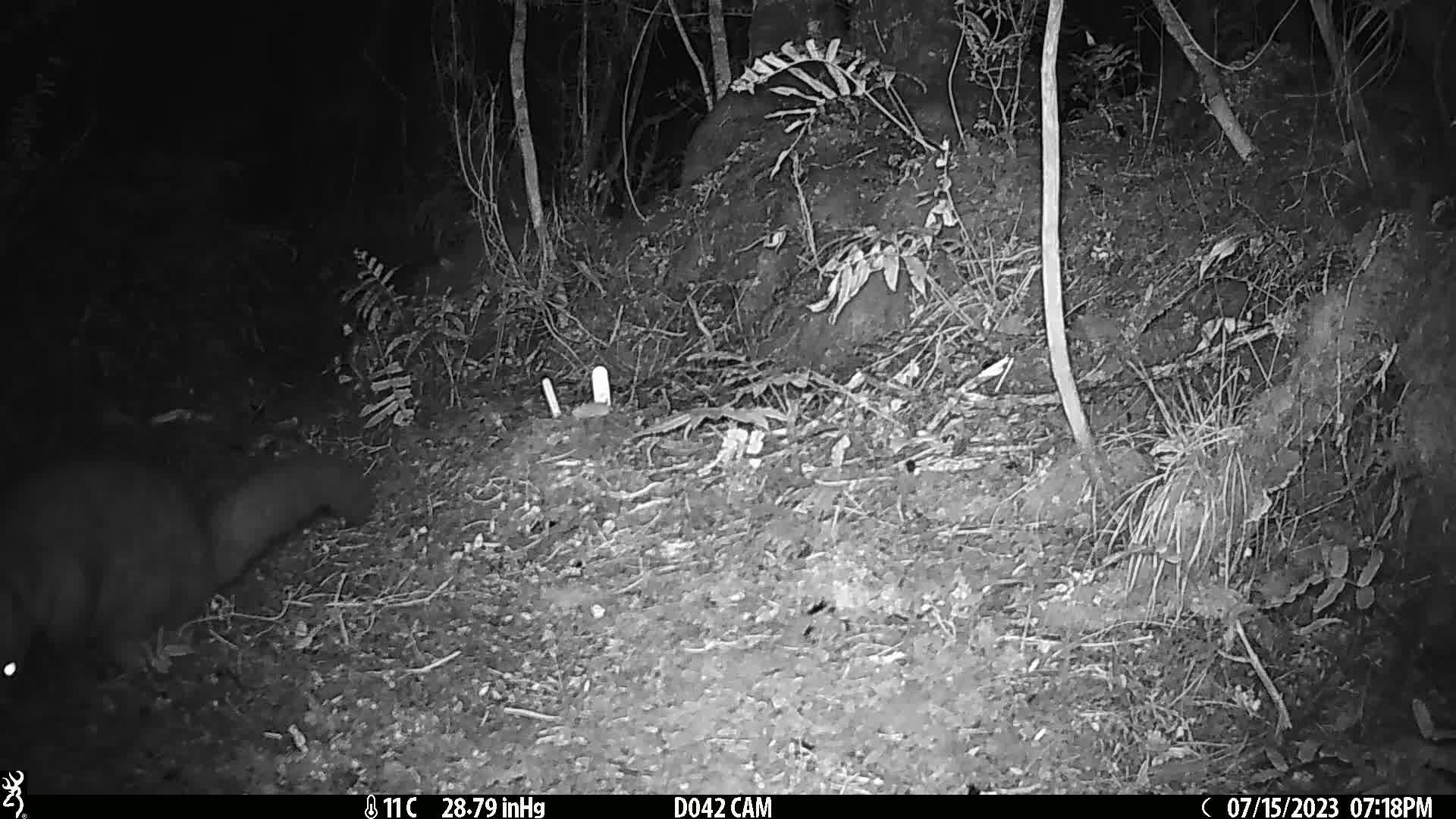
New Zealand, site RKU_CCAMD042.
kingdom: Animalia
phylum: Chordata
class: Mammalia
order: Diprotodontia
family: Phalangeridae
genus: Trichosurus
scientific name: Trichosurus vulpecula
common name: common brushtail possum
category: possum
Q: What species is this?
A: Possum (common brushtail possum) (Trichosurus vulpecula).